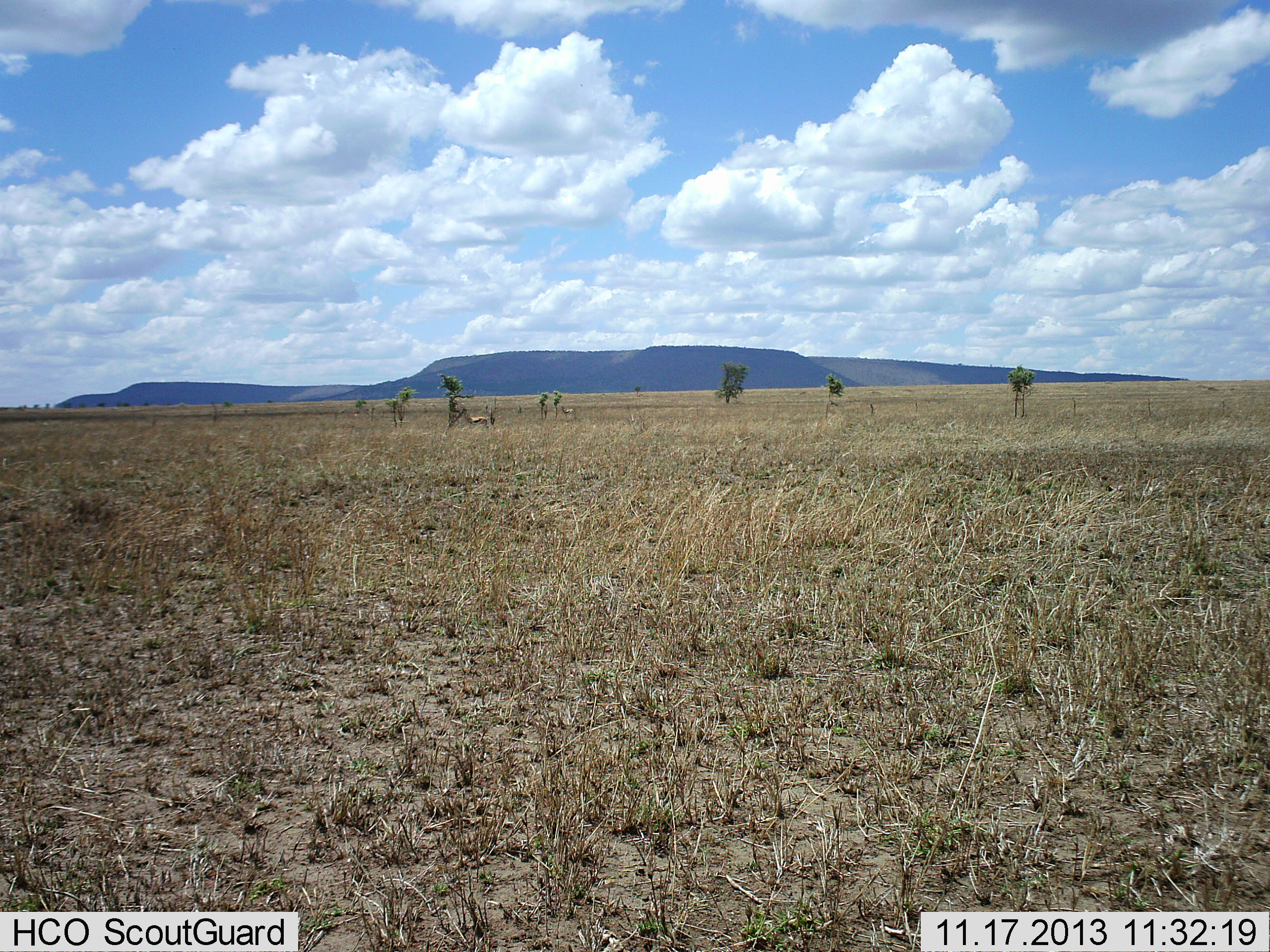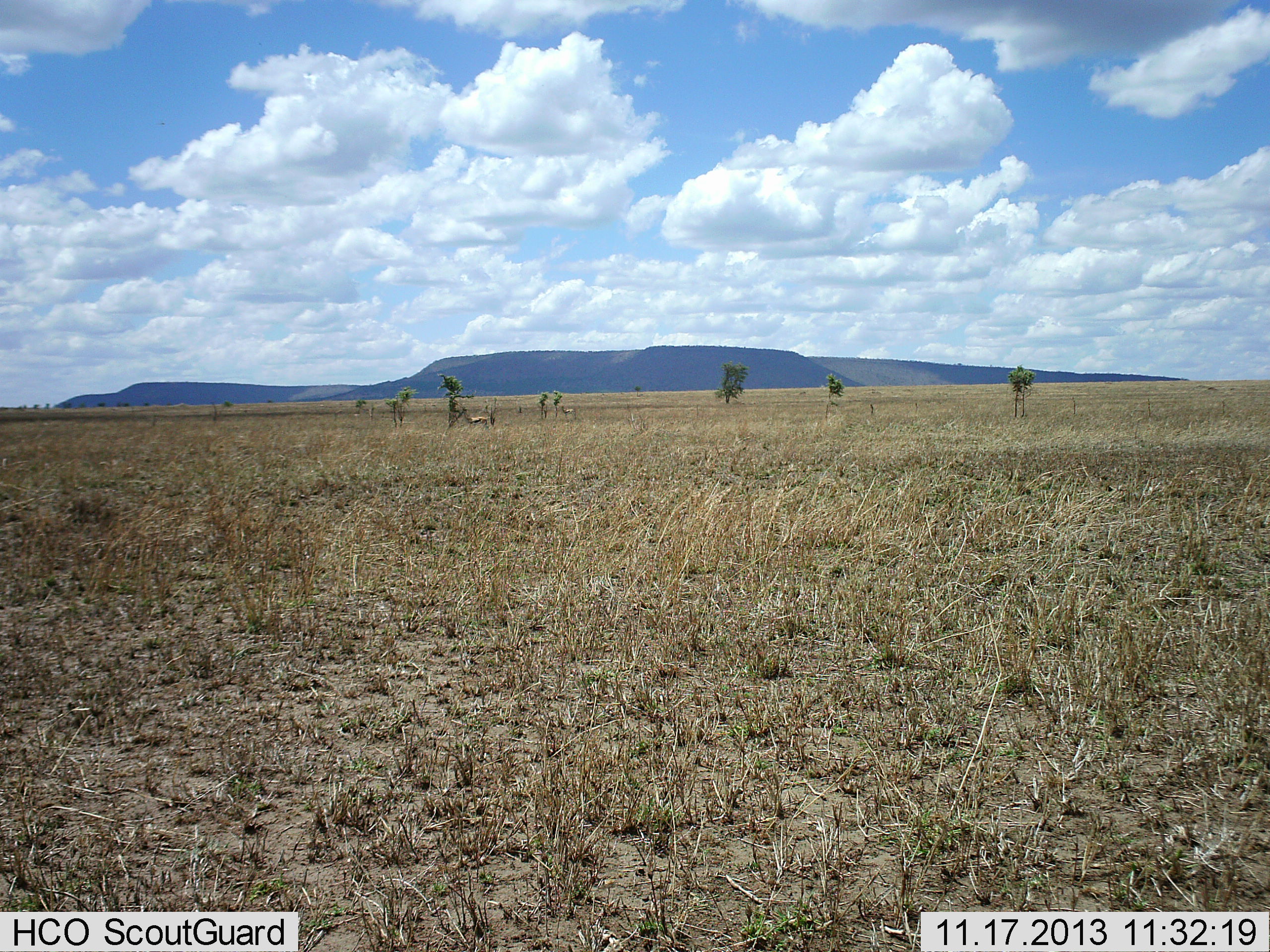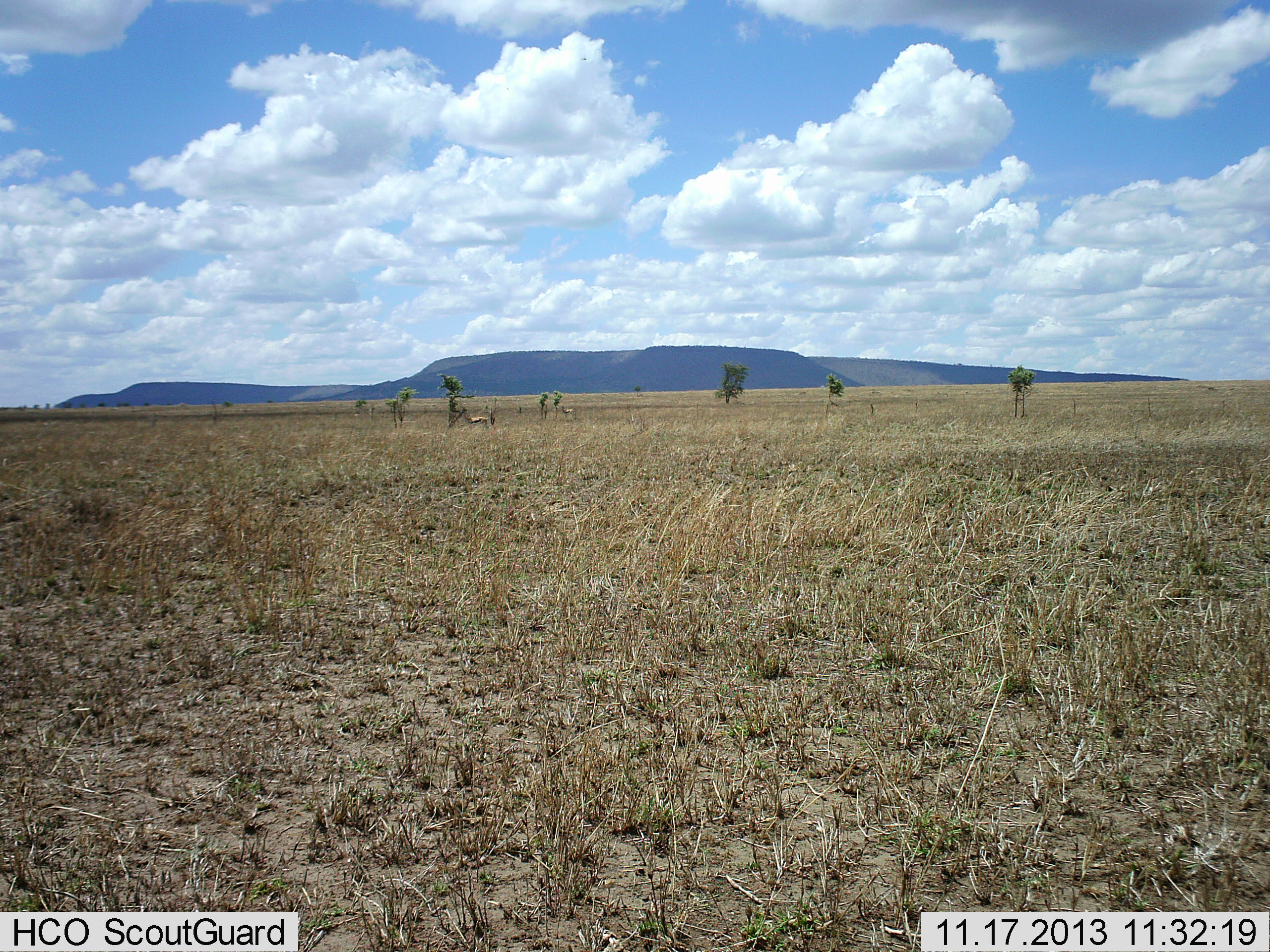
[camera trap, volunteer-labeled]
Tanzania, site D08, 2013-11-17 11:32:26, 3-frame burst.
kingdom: Animalia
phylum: Chordata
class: Mammalia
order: Artiodactyla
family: Bovidae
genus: Eudorcas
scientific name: Eudorcas thomsonii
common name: thomson's gazelle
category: gazellethomsons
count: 1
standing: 91%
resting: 9%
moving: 0%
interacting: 0%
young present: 0%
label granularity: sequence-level